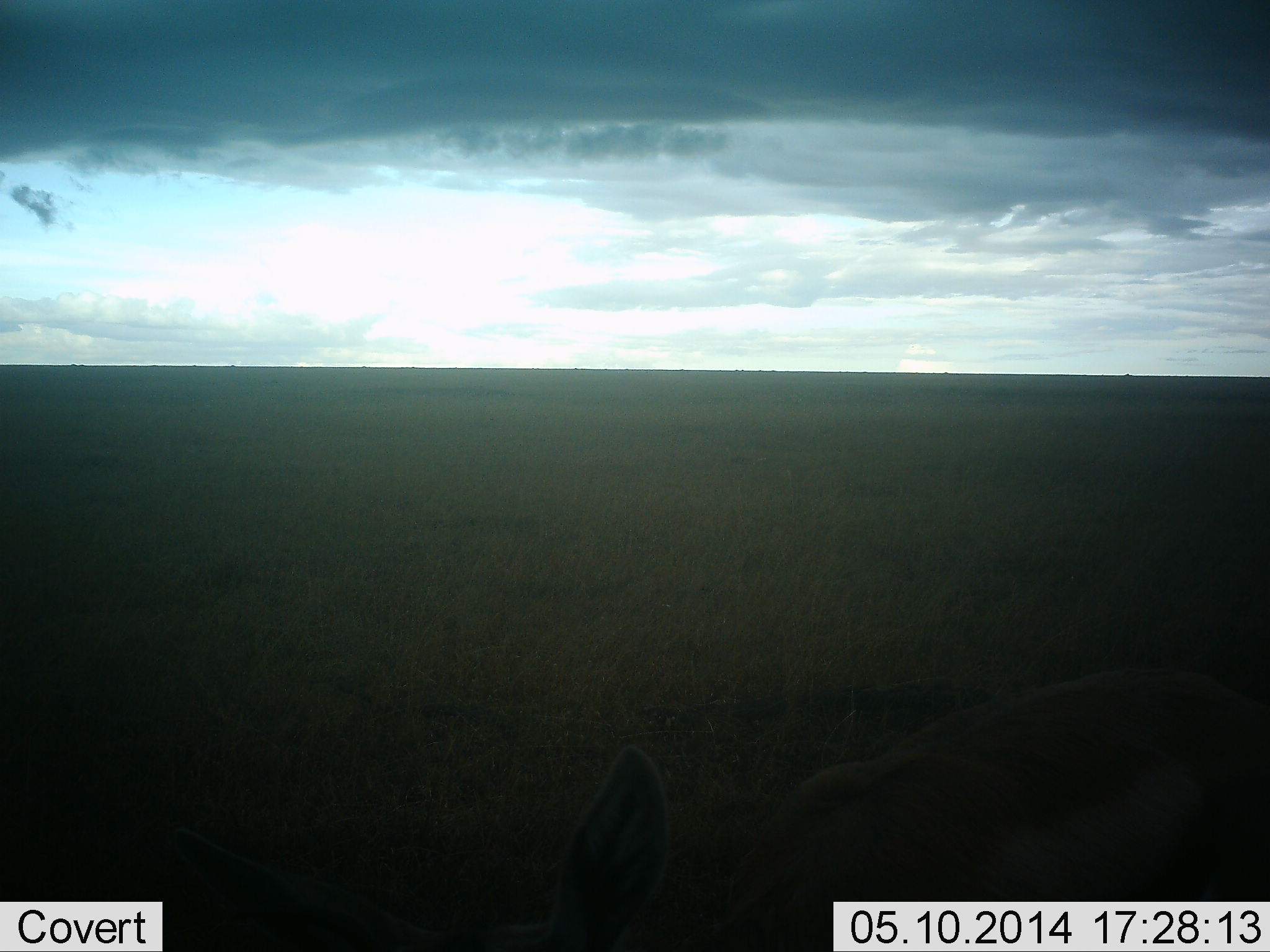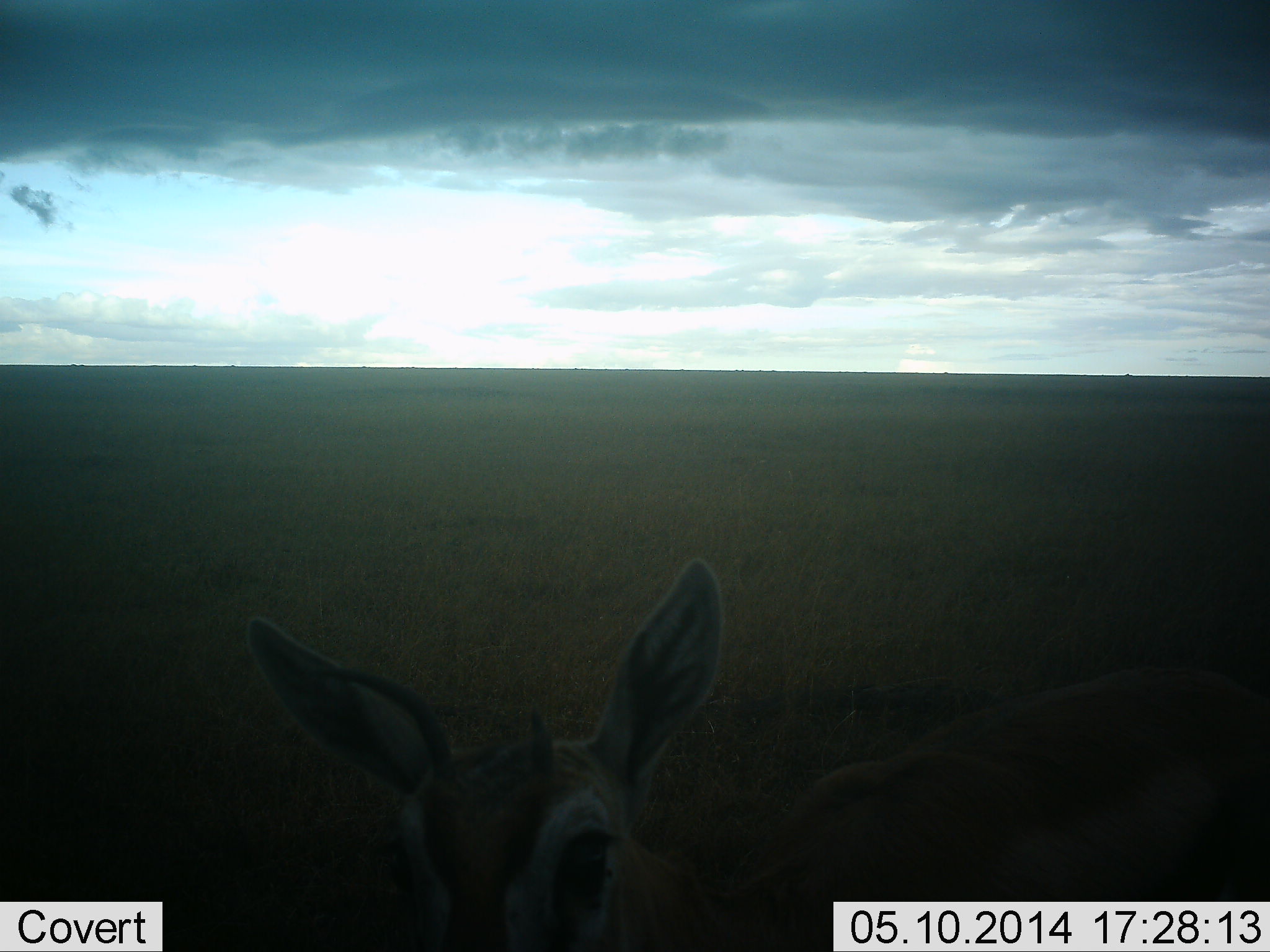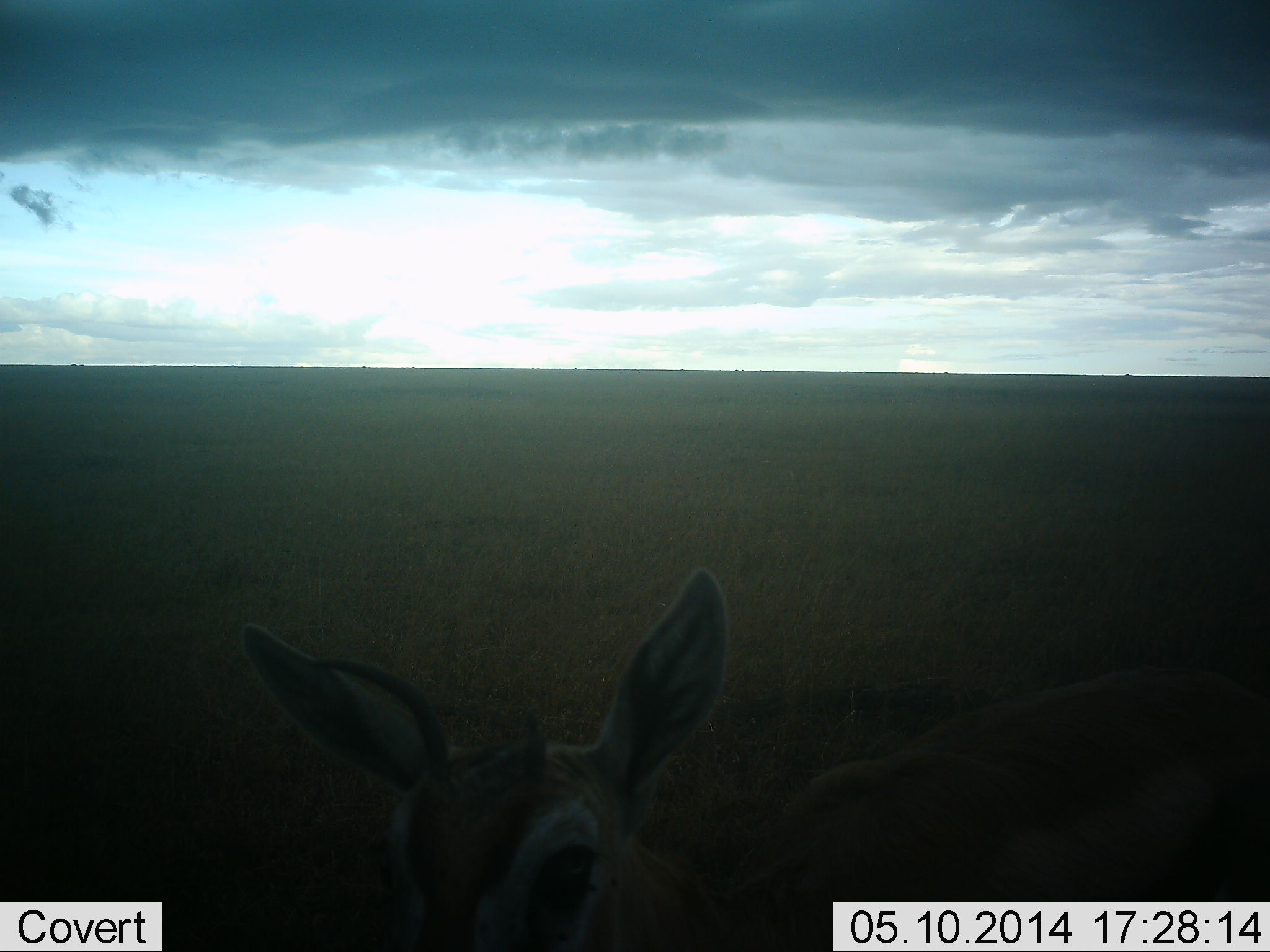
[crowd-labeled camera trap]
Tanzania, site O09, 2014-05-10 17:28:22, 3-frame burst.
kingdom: Animalia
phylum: Chordata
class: Mammalia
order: Artiodactyla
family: Bovidae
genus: Eudorcas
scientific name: Eudorcas thomsonii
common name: thomson's gazelle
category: gazellethomsons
Gazellethomsons (thomson's gazelle) (Eudorcas thomsonii), count 1. Behavior (volunteer vote fractions): standing 100%, resting 0%, moving 10%, interacting 0%. Young present (vote fraction): 0%. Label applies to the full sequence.